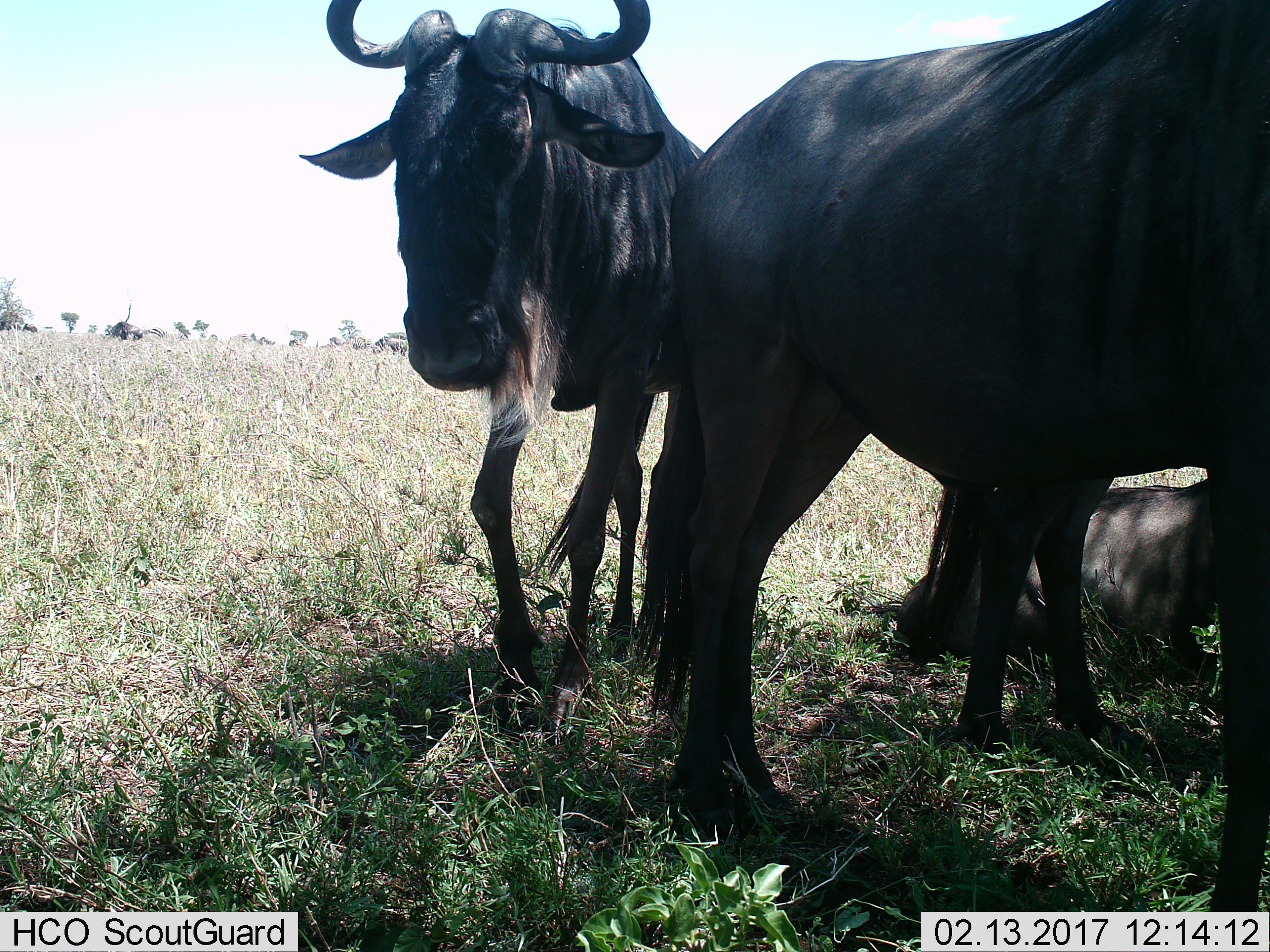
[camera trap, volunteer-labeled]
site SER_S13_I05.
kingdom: Animalia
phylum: Chordata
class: Mammalia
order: Artiodactyla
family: Bovidae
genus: Connochaetes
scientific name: Connochaetes taurinus taurinus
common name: blue wildebeest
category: wildebeestblue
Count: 3.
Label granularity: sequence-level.